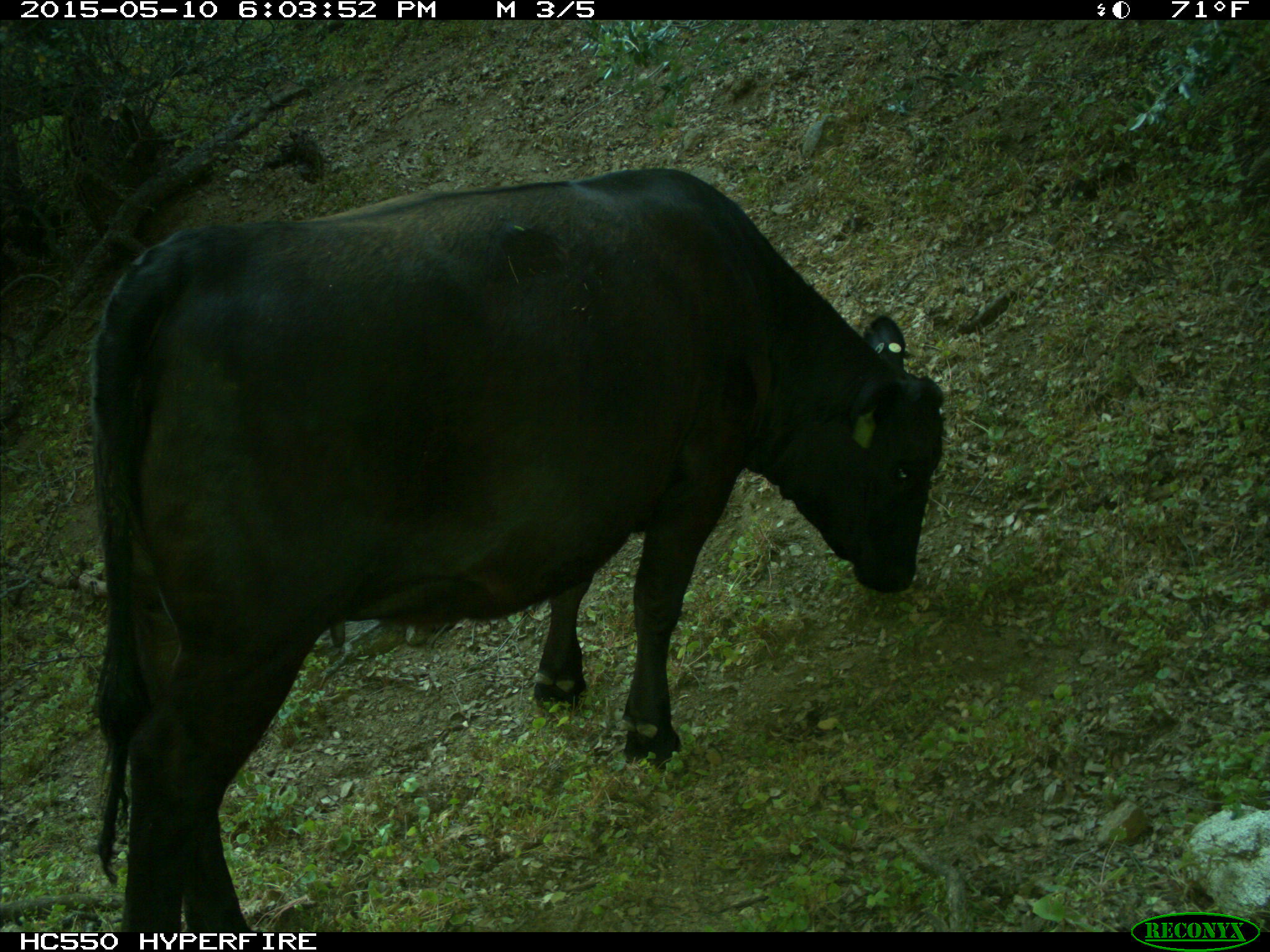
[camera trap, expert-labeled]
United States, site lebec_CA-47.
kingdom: Animalia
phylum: Chordata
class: Mammalia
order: Artiodactyla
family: Bovidae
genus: Bos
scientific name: Bos taurus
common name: domestic cow